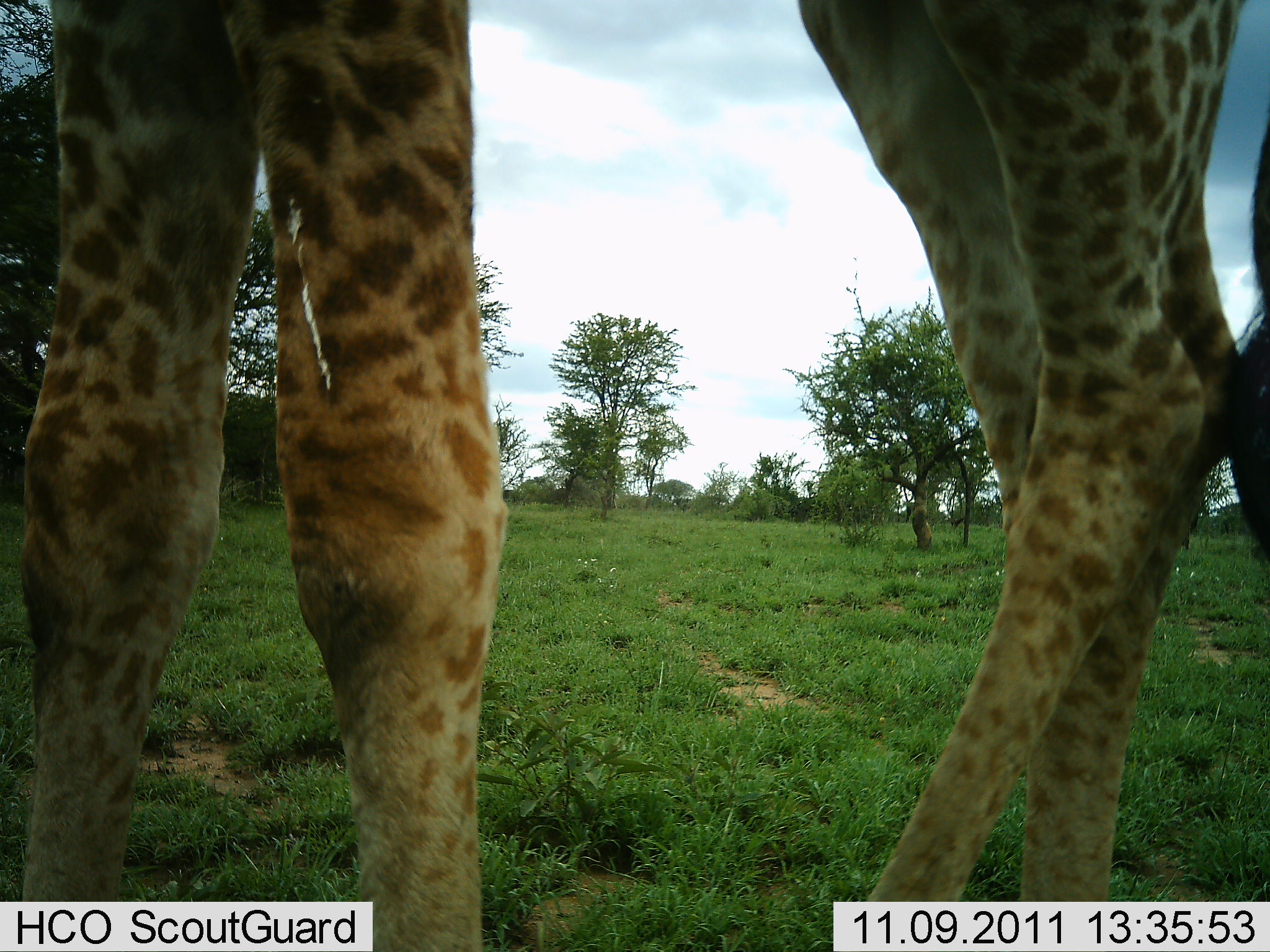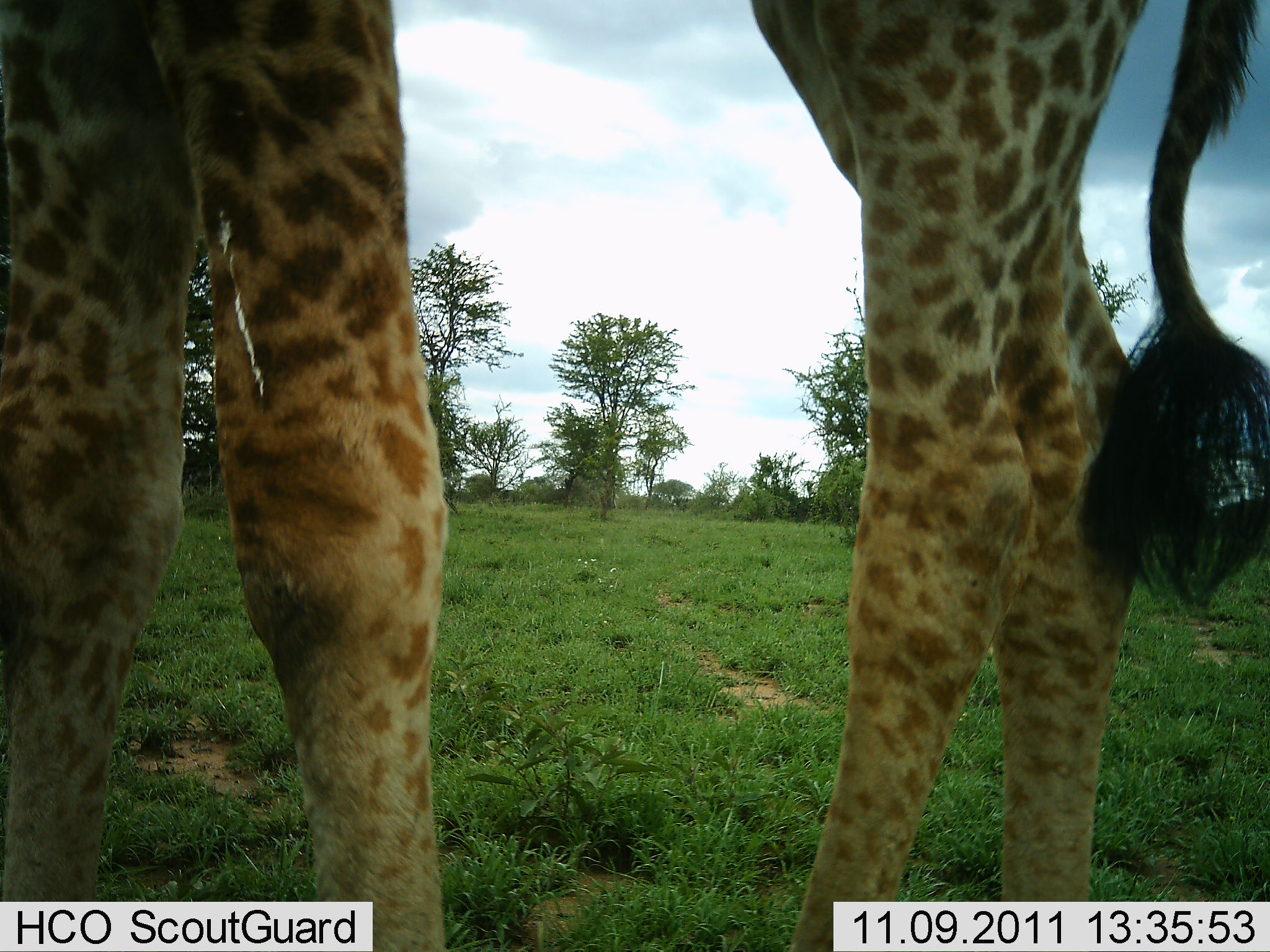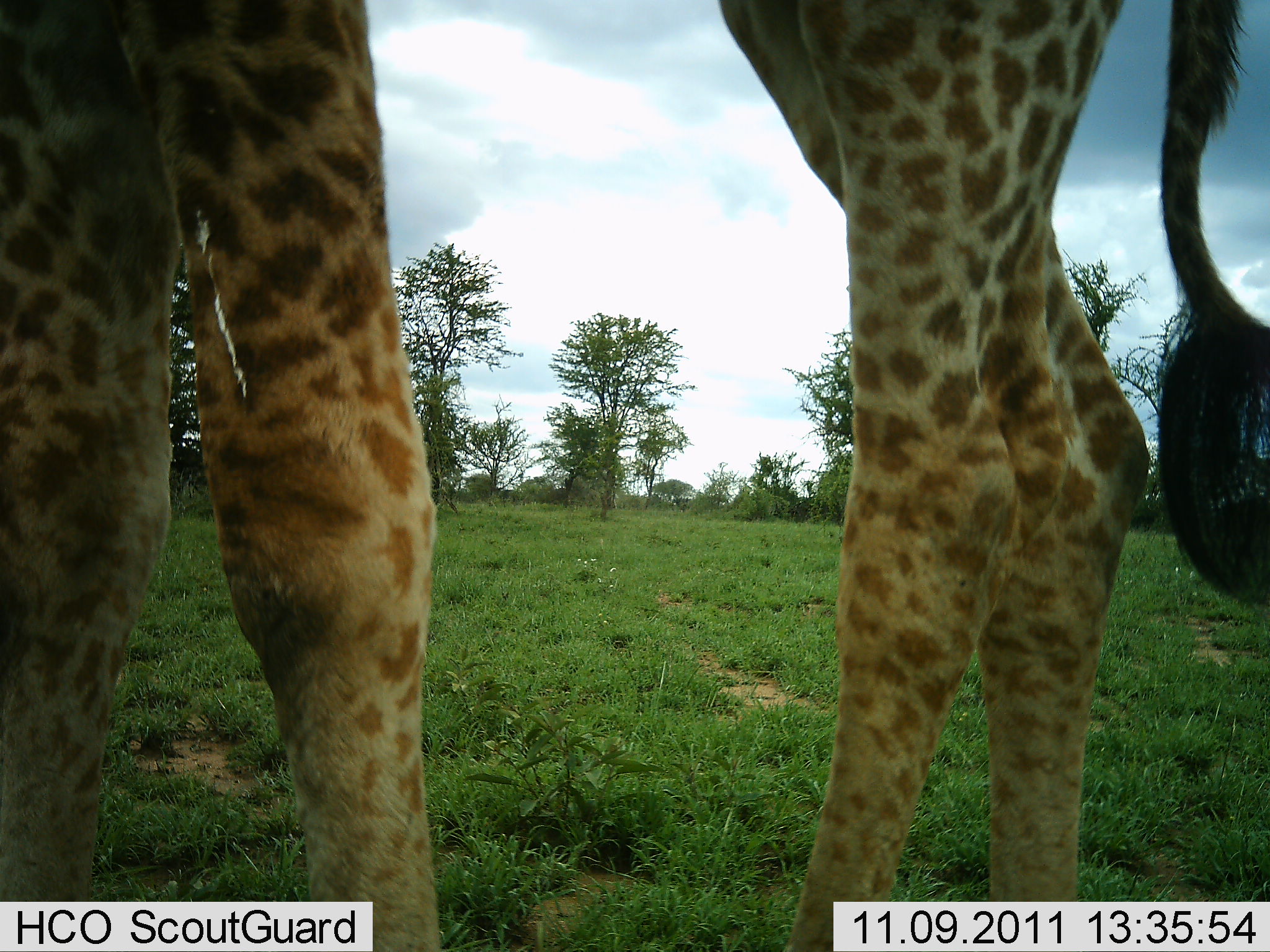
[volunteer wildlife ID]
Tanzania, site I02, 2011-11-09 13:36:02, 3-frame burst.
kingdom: Animalia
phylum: Chordata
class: Mammalia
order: Artiodactyla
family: Giraffidae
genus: Giraffa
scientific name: Giraffa camelopardalis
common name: giraffe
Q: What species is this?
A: Giraffe (Giraffa camelopardalis).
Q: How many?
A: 1.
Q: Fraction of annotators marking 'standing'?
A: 94%.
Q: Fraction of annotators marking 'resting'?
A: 0%.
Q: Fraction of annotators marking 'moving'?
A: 6%.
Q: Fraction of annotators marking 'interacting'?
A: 0%.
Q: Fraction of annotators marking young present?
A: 0%.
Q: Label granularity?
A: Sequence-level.